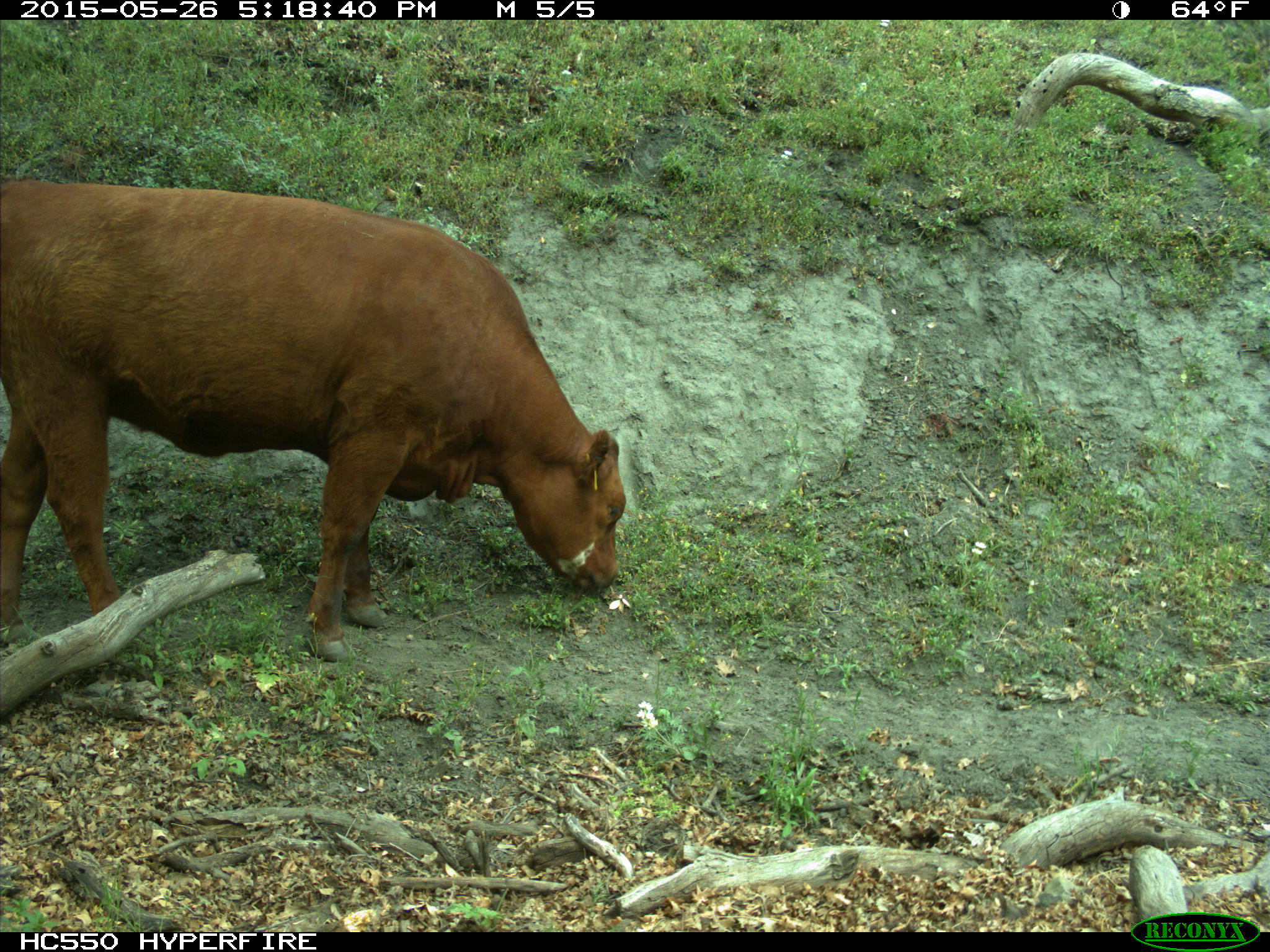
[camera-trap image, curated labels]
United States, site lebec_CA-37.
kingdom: Animalia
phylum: Chordata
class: Mammalia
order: Artiodactyla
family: Bovidae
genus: Bos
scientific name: Bos taurus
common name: domestic cow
Bos taurus (domestic cow).